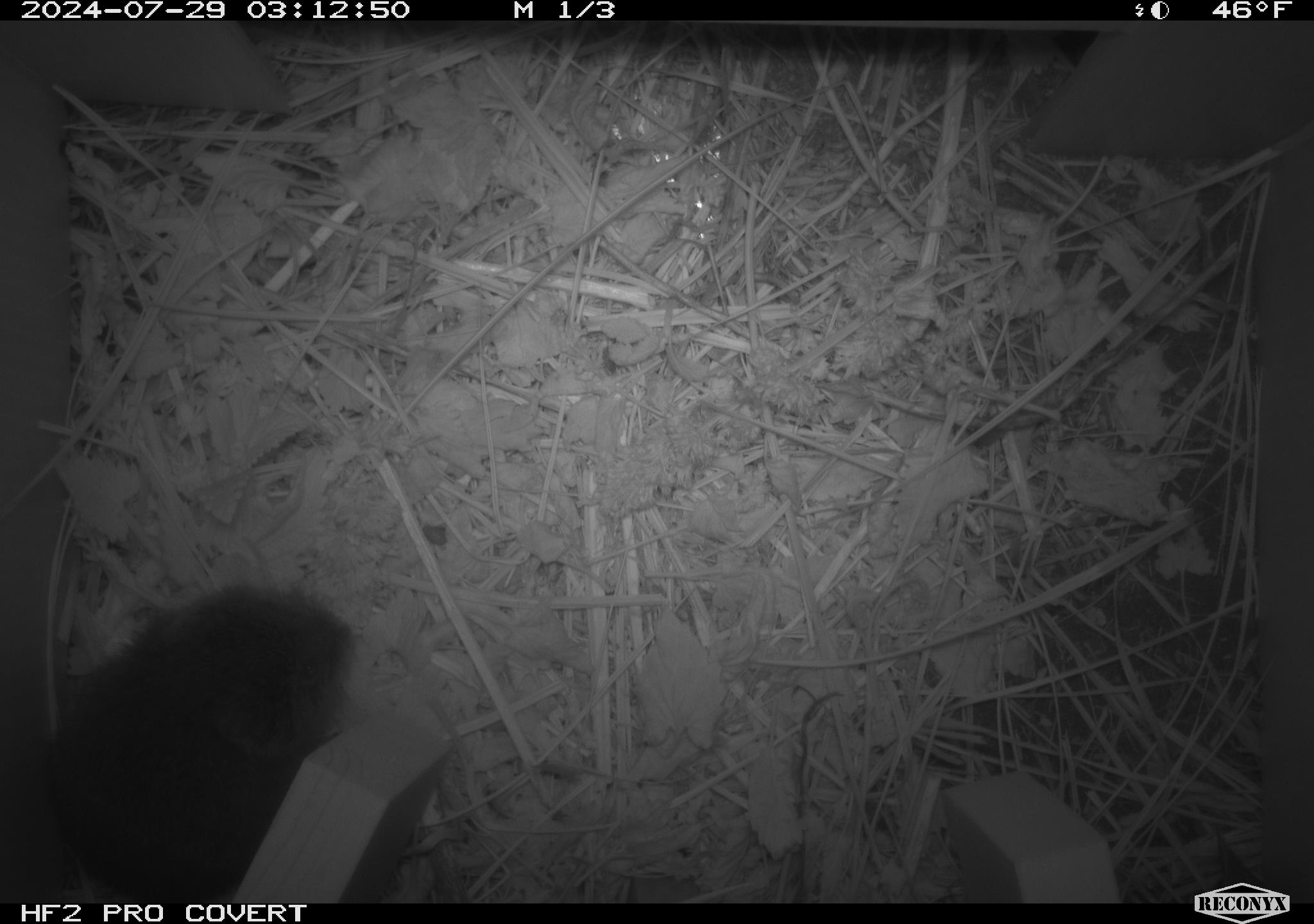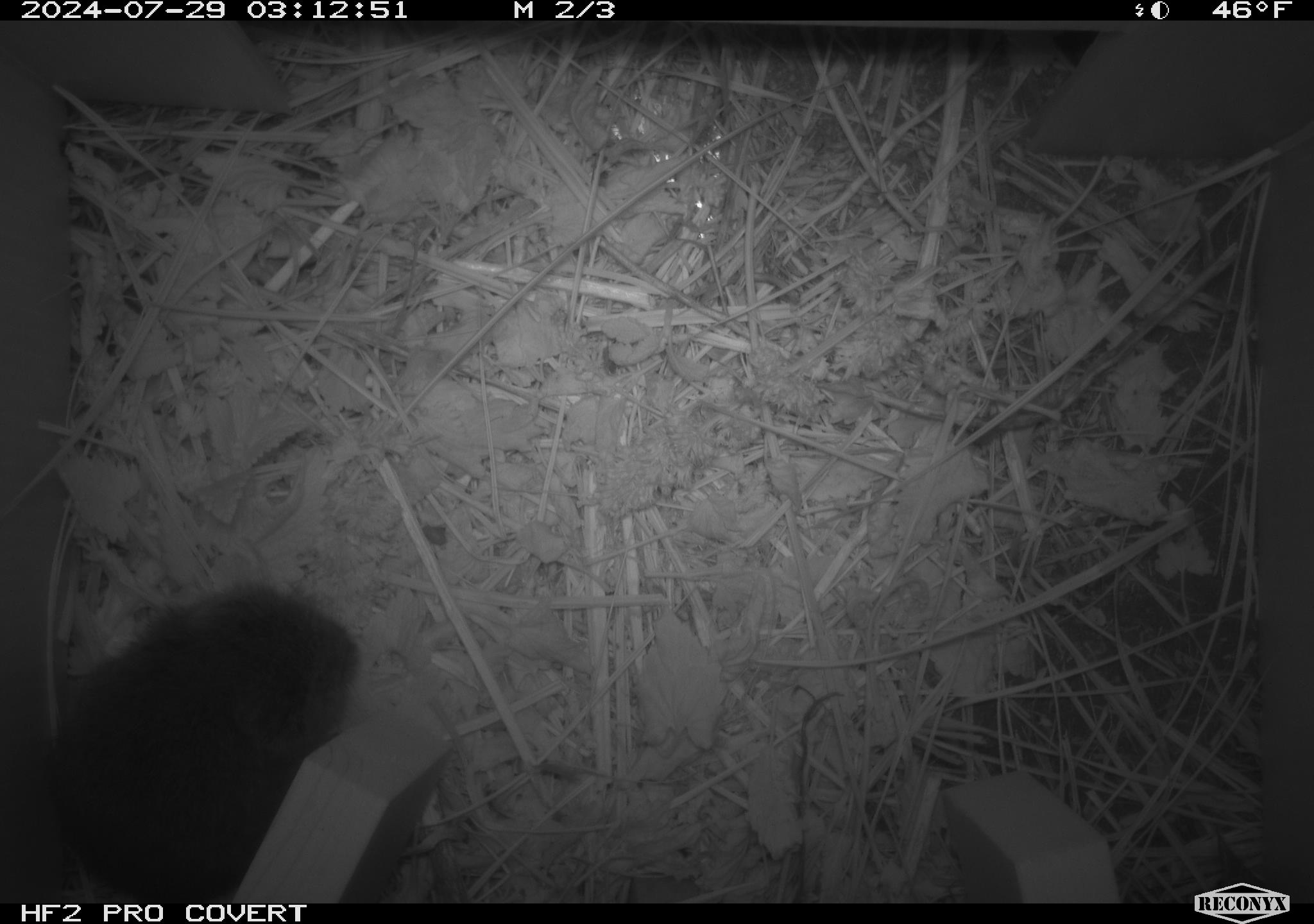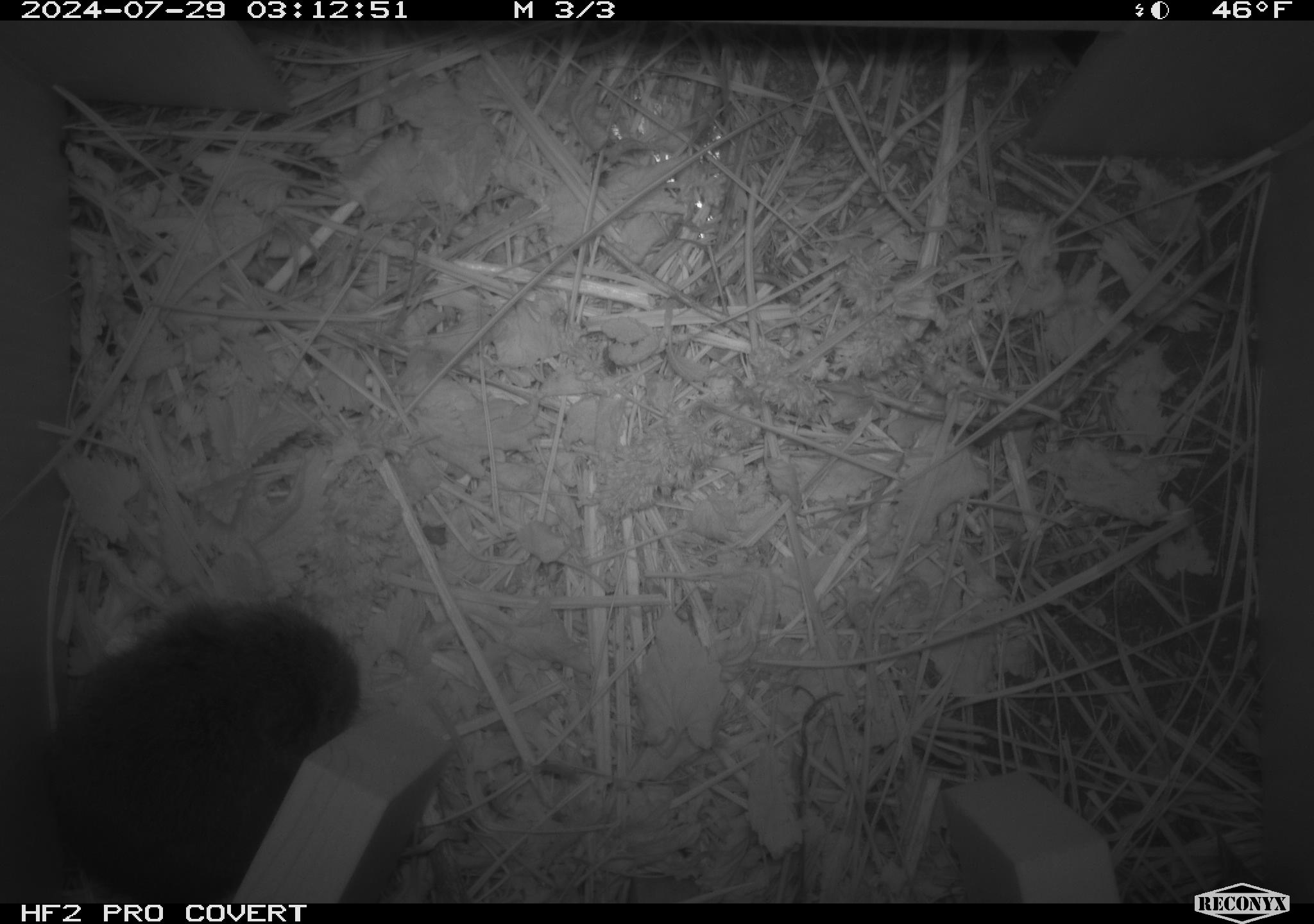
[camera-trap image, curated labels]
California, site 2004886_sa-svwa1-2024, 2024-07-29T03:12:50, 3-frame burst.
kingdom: Animalia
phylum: Chordata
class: Mammalia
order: Rodentia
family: Cricetidae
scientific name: Arvicolinae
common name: voles, lemmings, and muskrats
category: arvicolinae subfamily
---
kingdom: Animalia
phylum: Arthropoda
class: Insecta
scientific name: Insecta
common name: insect